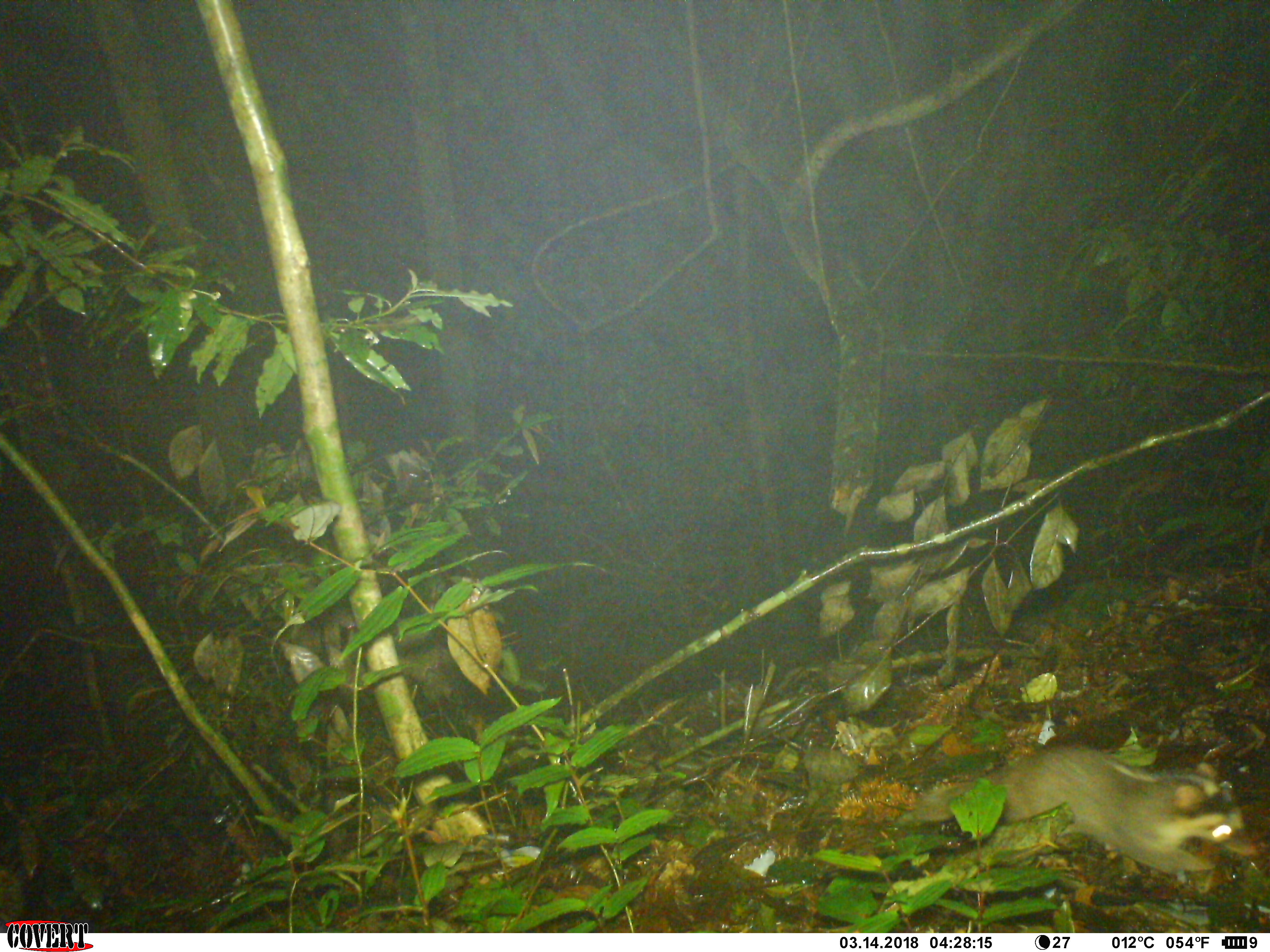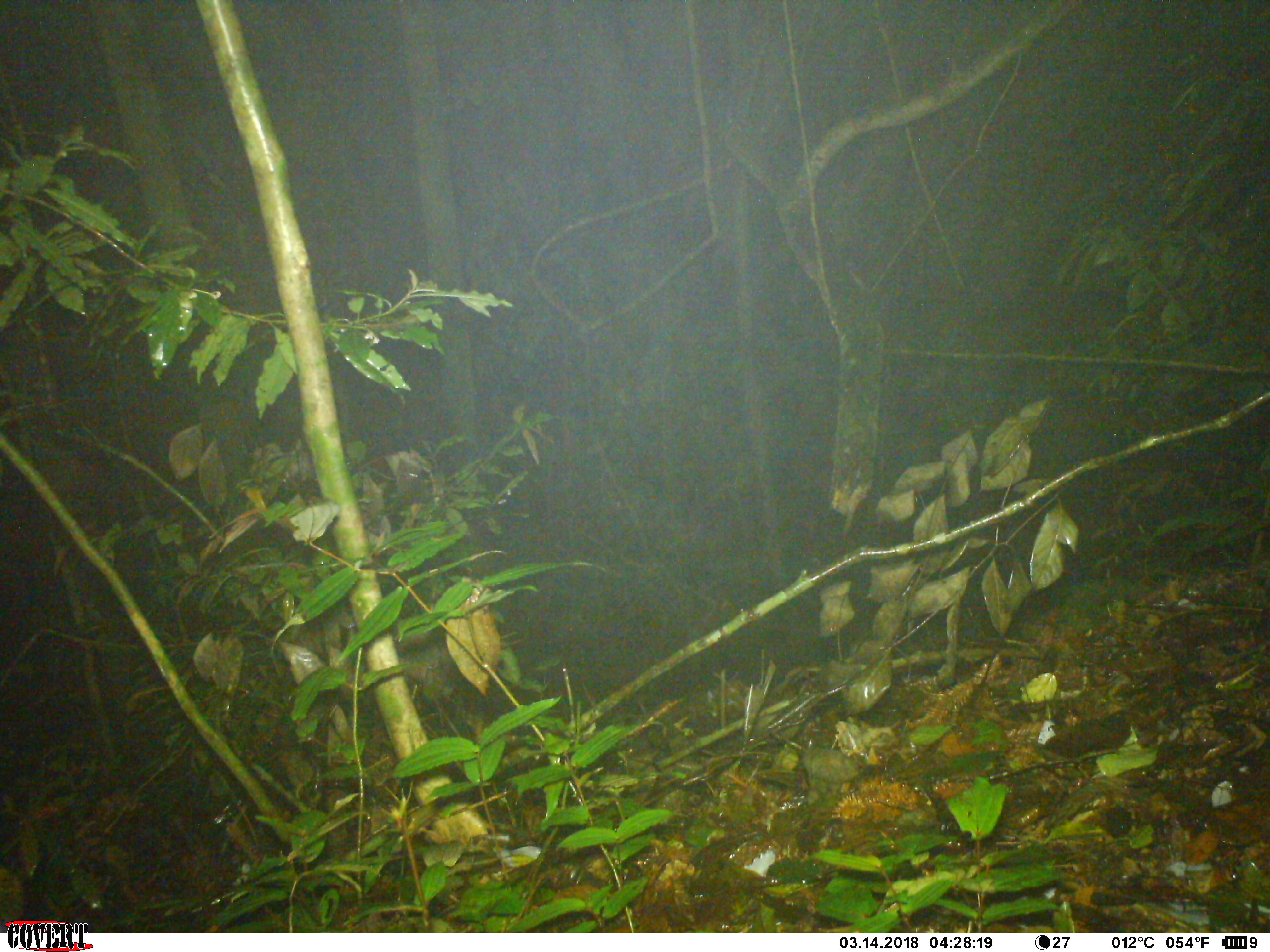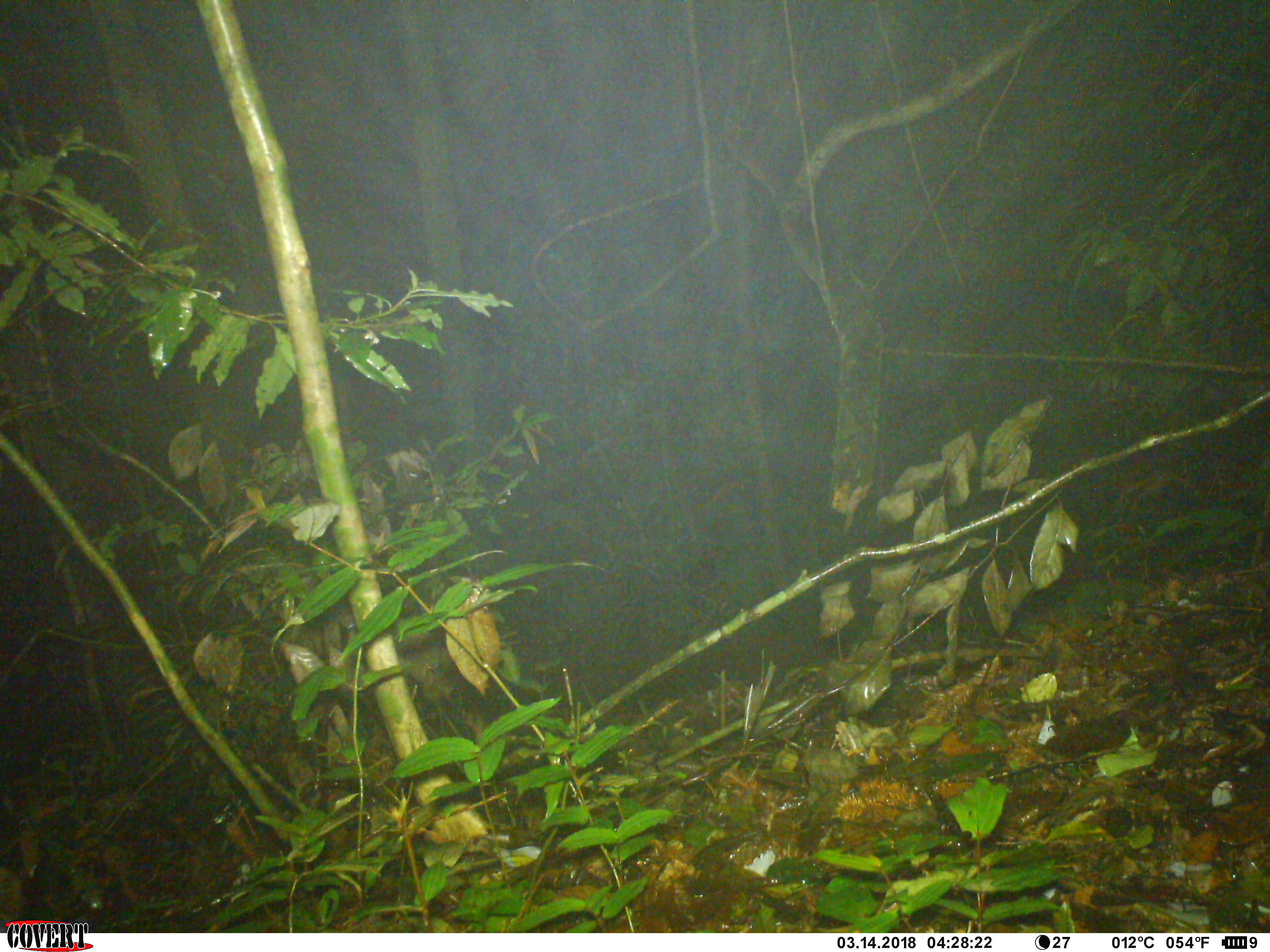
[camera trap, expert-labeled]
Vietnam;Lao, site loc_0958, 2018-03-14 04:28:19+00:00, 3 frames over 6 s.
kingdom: Animalia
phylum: Chordata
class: Mammalia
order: Carnivora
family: Mustelidae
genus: Melogale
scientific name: Melogale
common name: ferret badger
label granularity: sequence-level